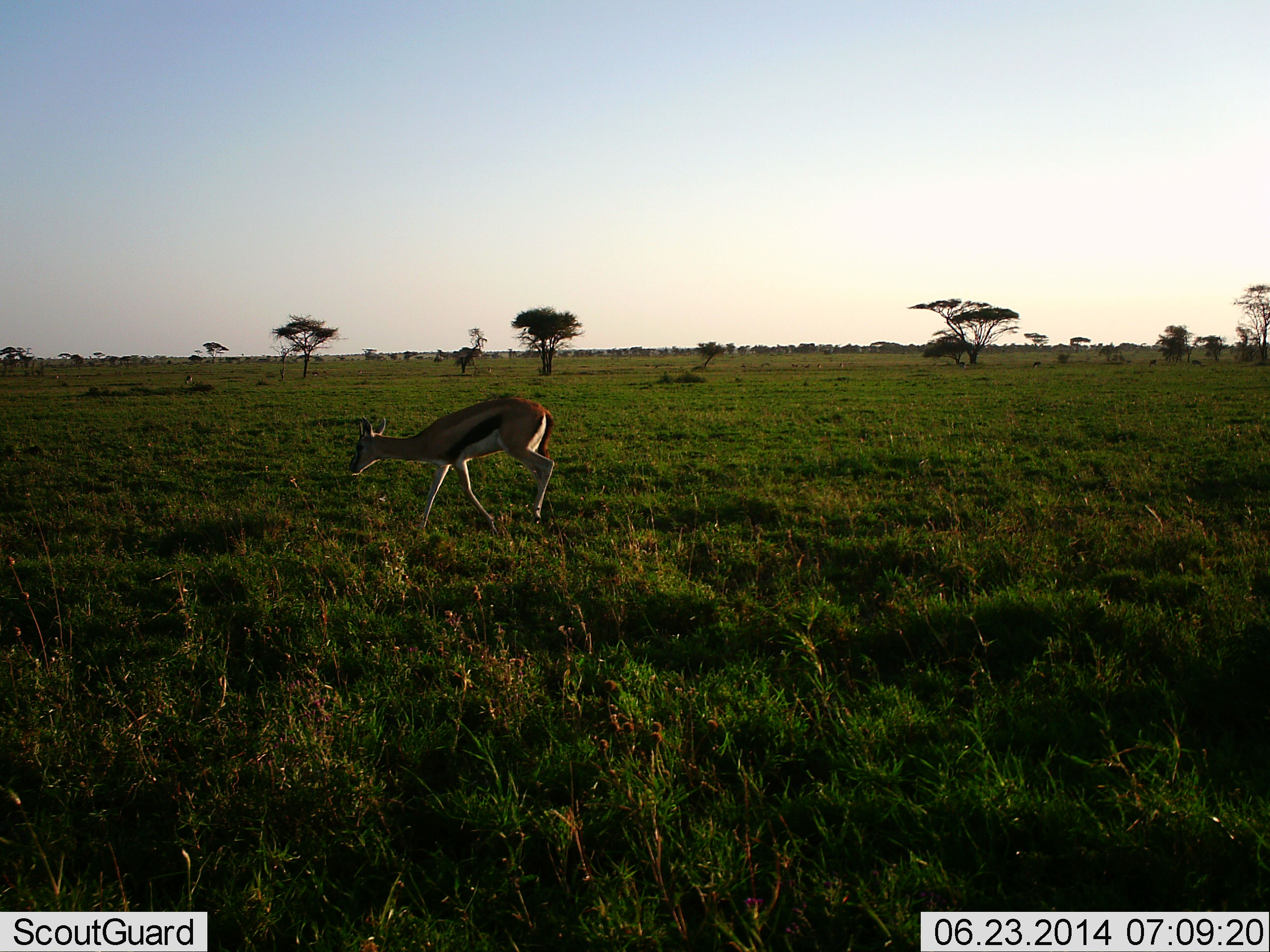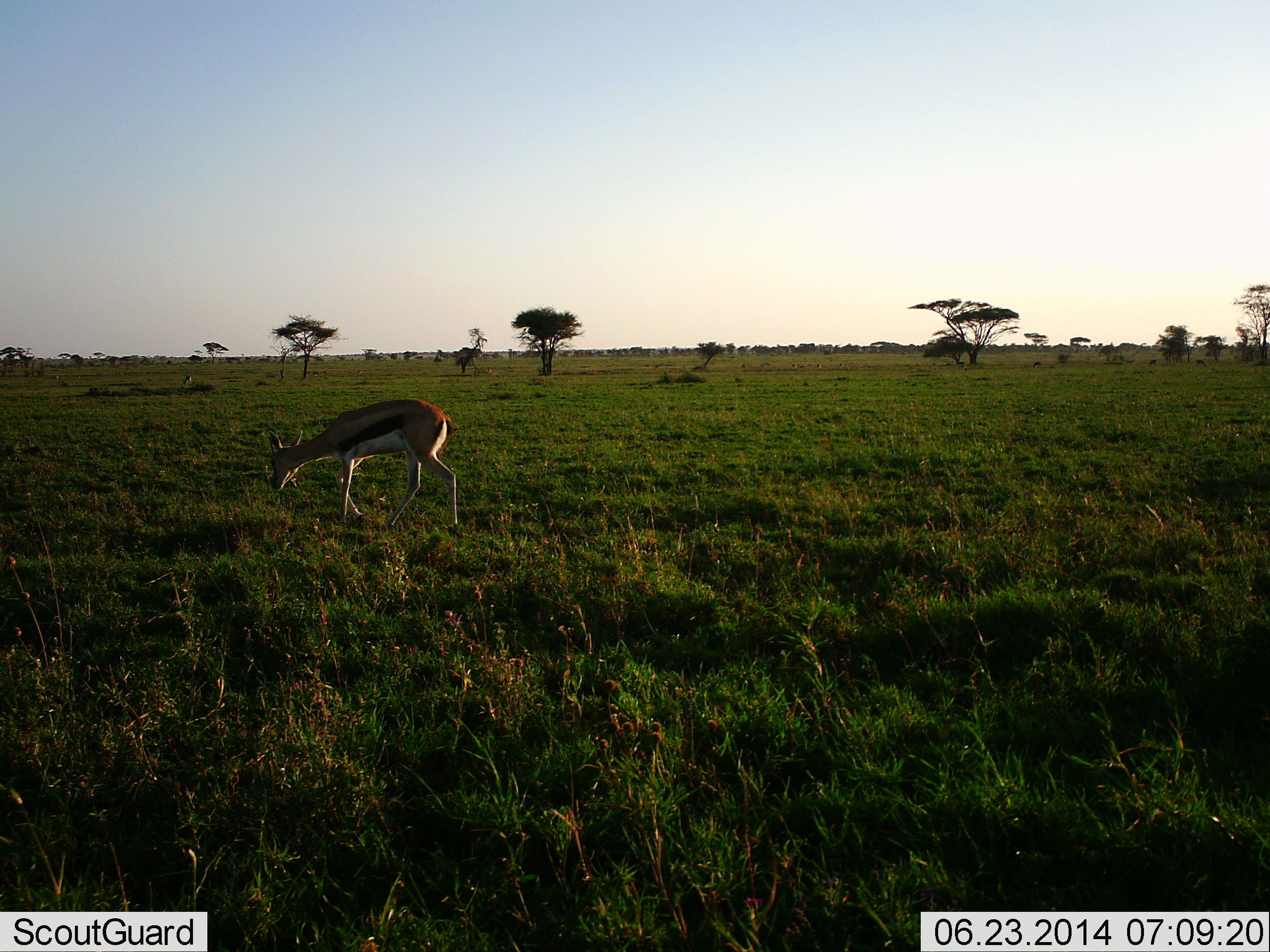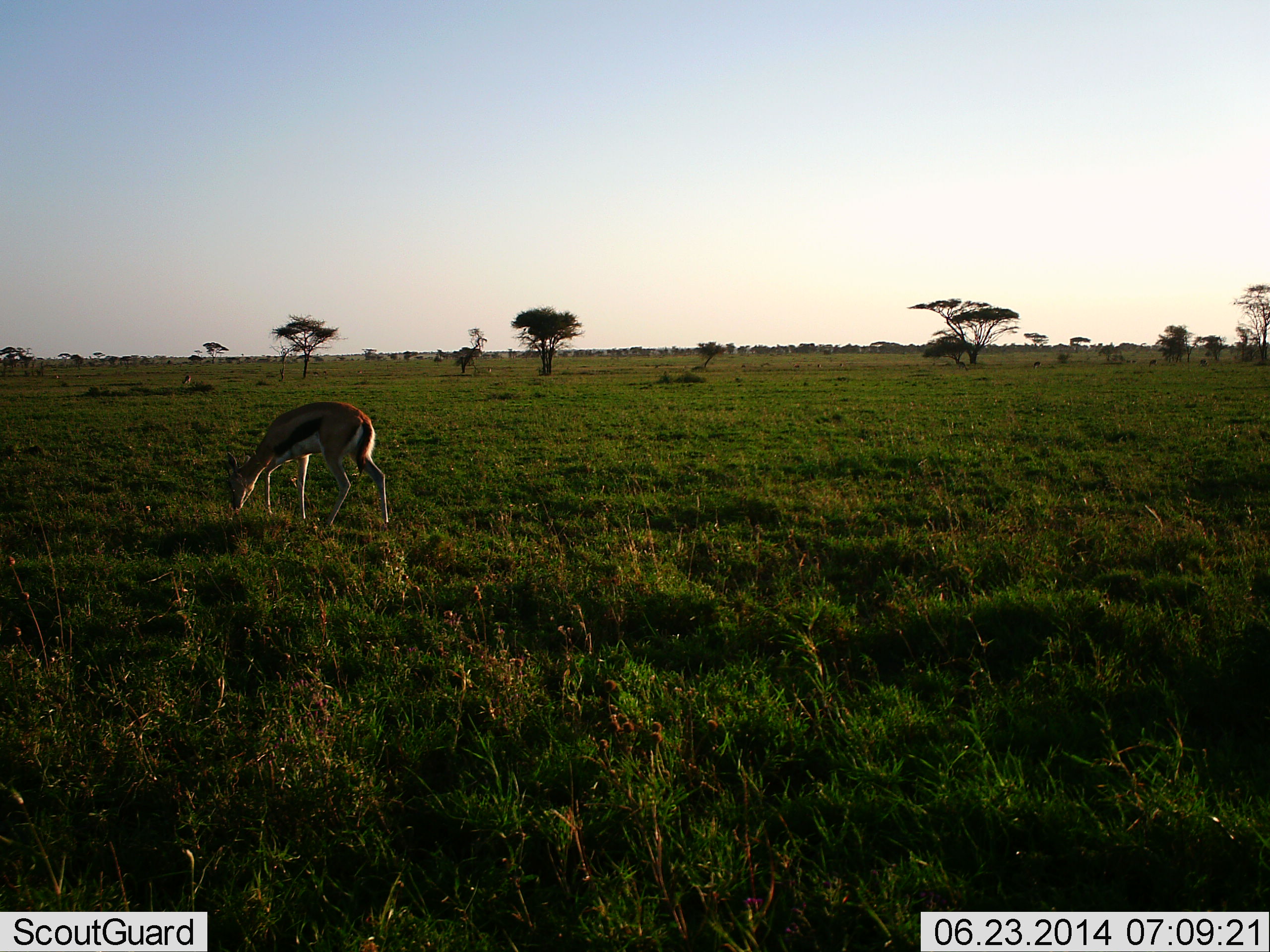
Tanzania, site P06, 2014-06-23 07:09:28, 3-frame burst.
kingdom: Animalia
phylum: Chordata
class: Mammalia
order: Artiodactyla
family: Bovidae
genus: Eudorcas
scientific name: Eudorcas thomsonii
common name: thomson's gazelle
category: gazellethomsons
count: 1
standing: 10%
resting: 0%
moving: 80%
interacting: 0%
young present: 0%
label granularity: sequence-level